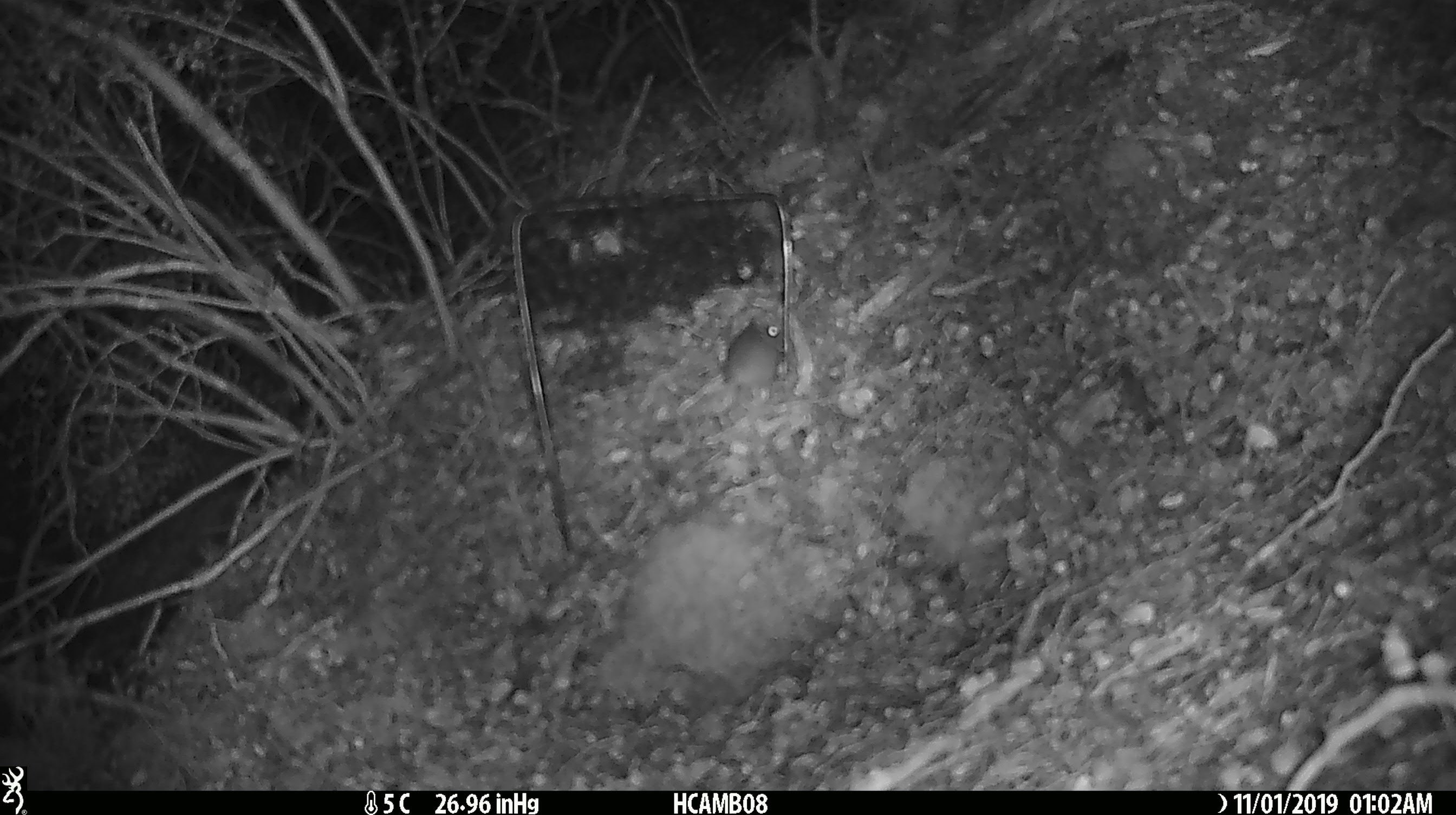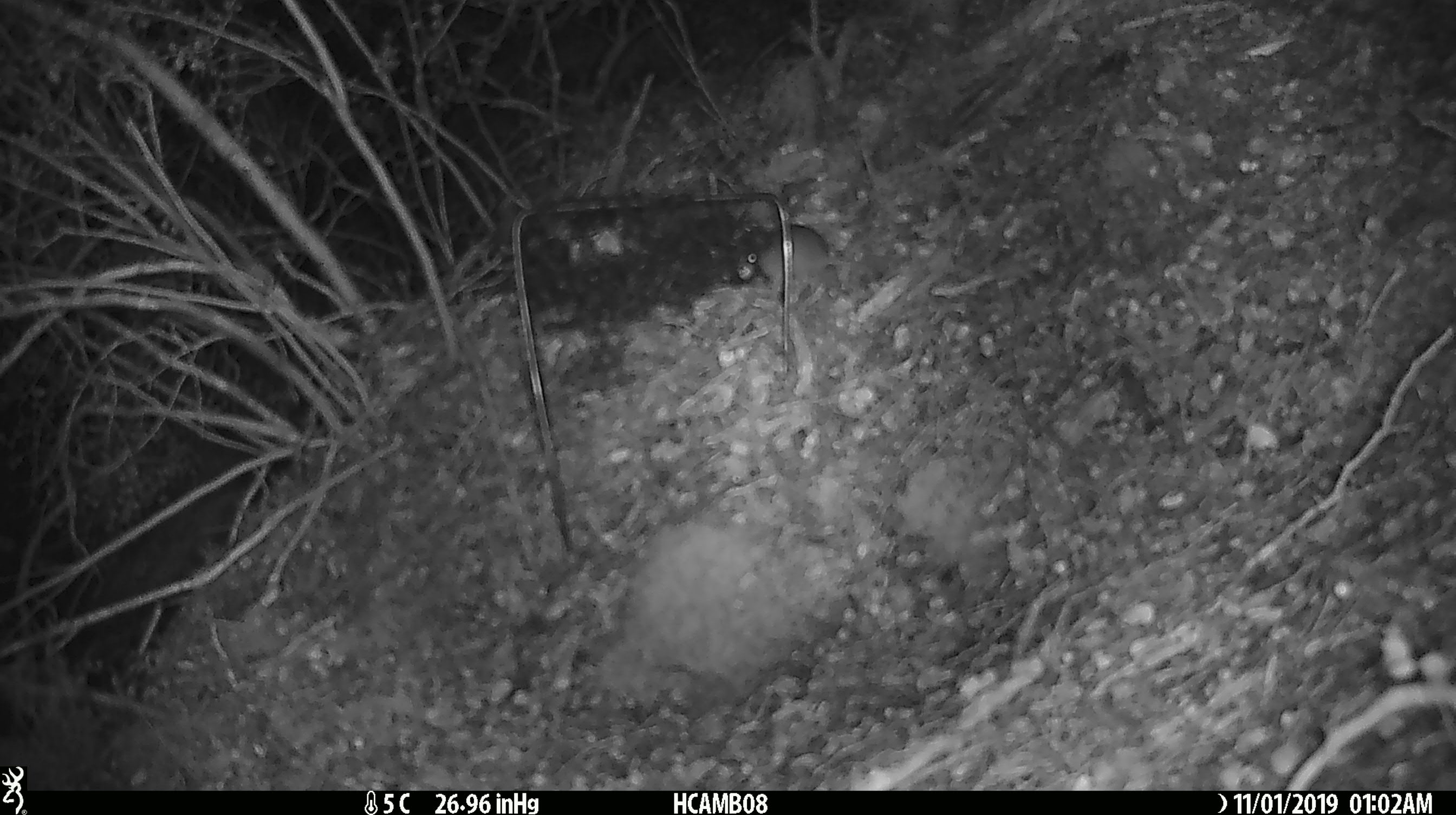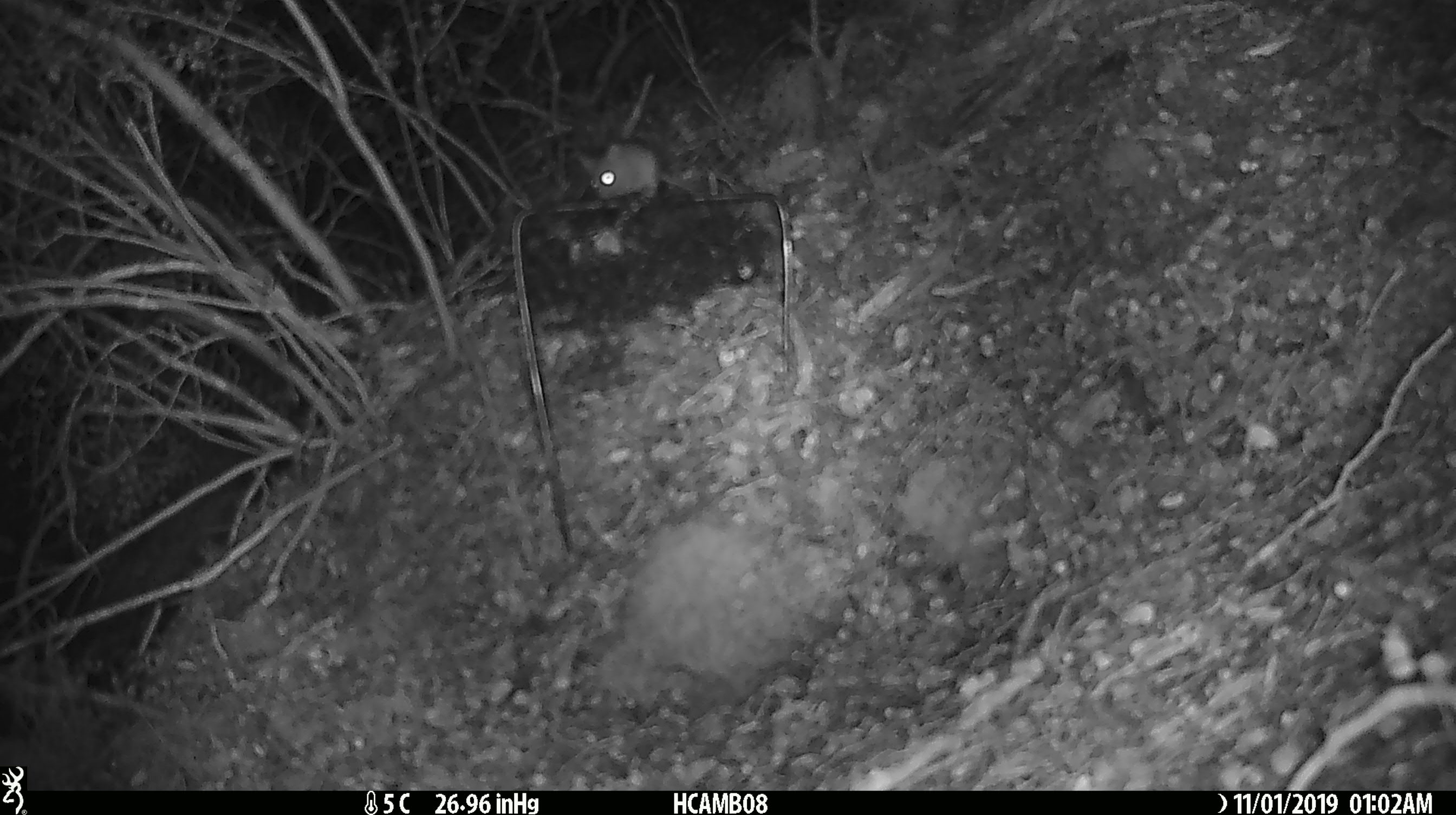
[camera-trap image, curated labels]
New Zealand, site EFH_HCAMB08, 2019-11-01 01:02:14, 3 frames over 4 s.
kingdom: Animalia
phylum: Chordata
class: Mammalia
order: Rodentia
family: Muridae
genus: Mus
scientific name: Mus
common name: mouse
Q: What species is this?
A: Mouse (Mus).